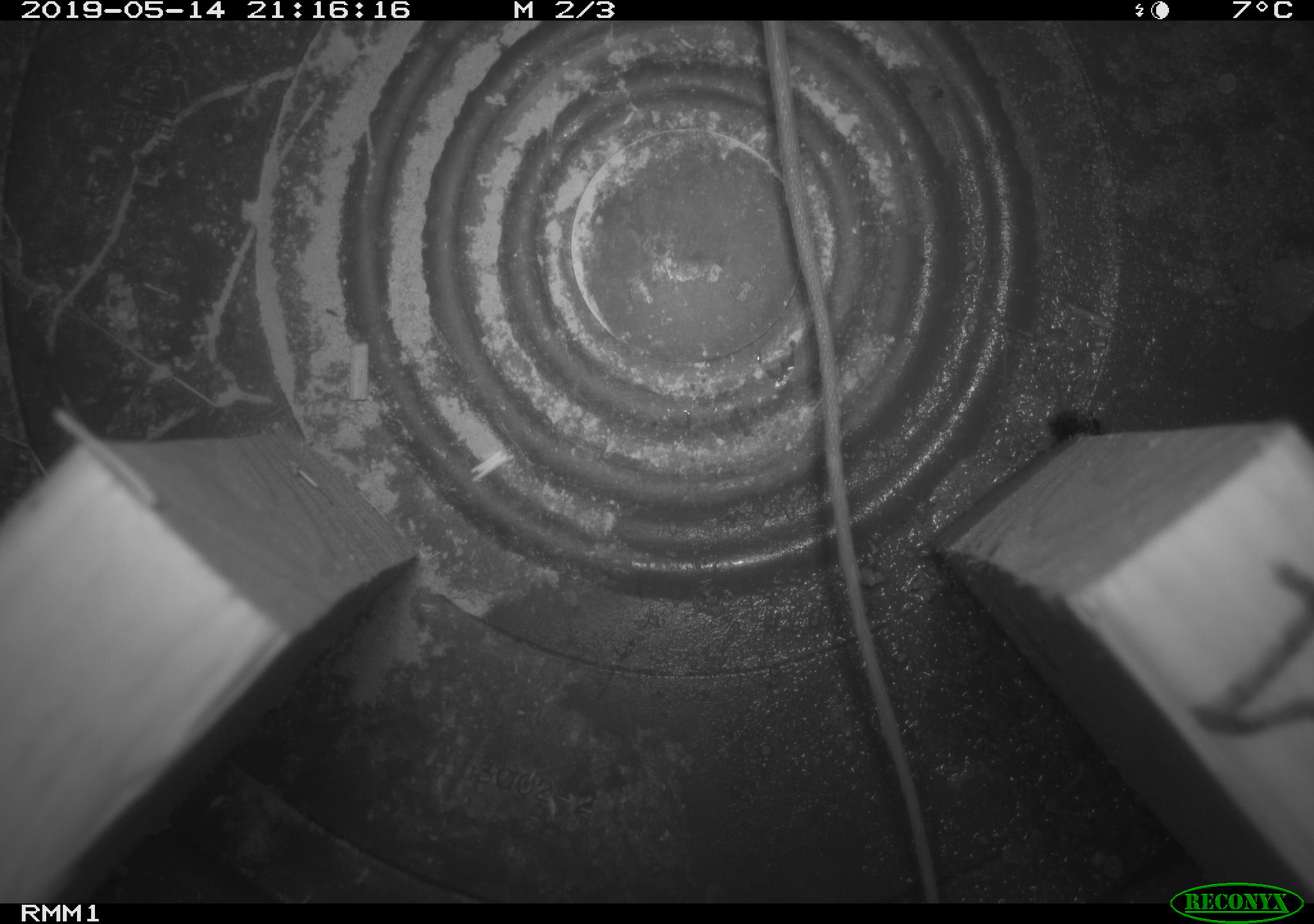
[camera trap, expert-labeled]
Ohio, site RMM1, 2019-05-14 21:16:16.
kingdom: Animalia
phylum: Chordata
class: Mammalia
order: Rodentia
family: Zapodidae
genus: Napaeozapus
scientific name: Napaeozapus insignis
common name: woodland jumping mouse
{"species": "woodland jumping mouse (Napaeozapus insignis)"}